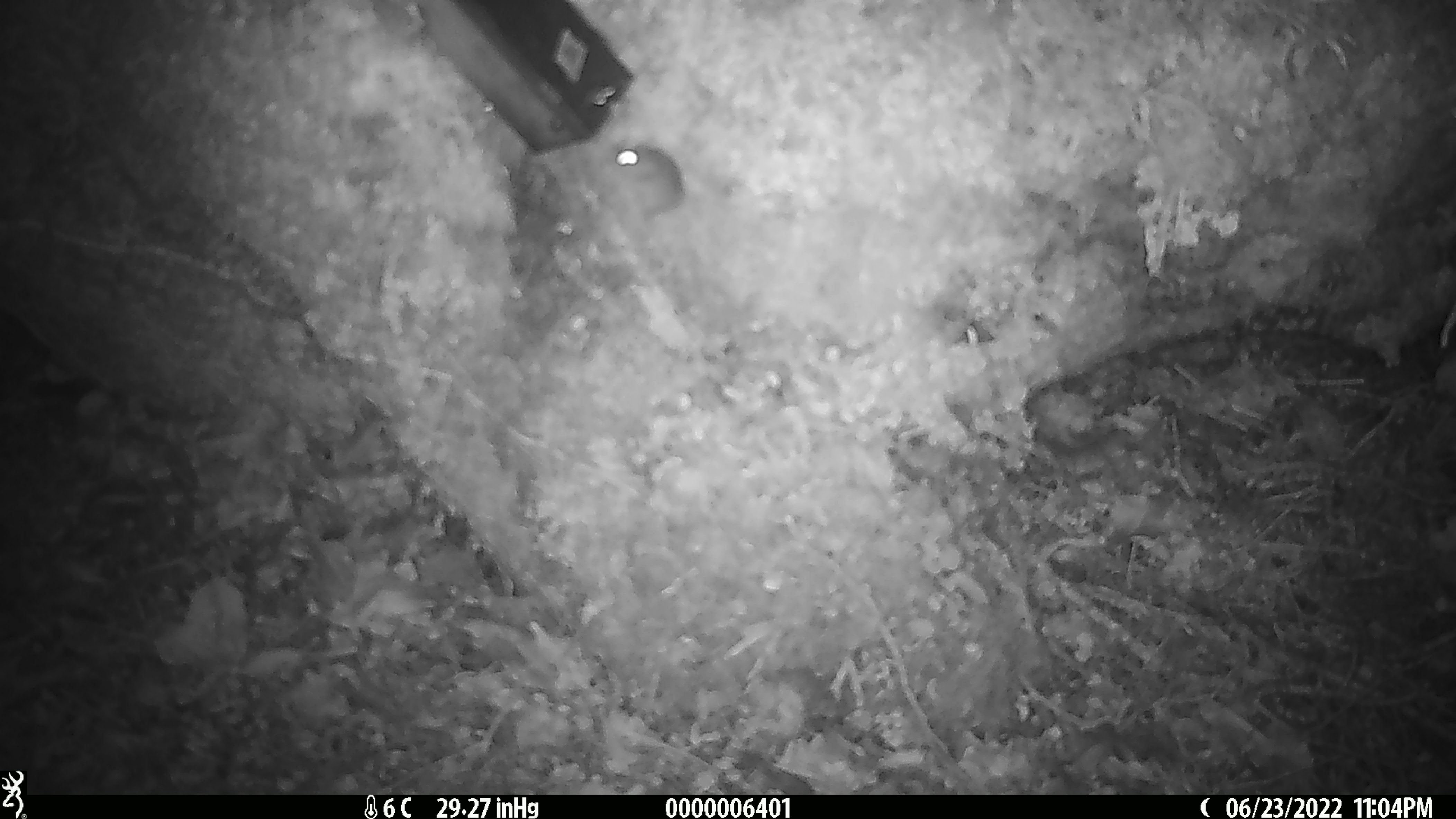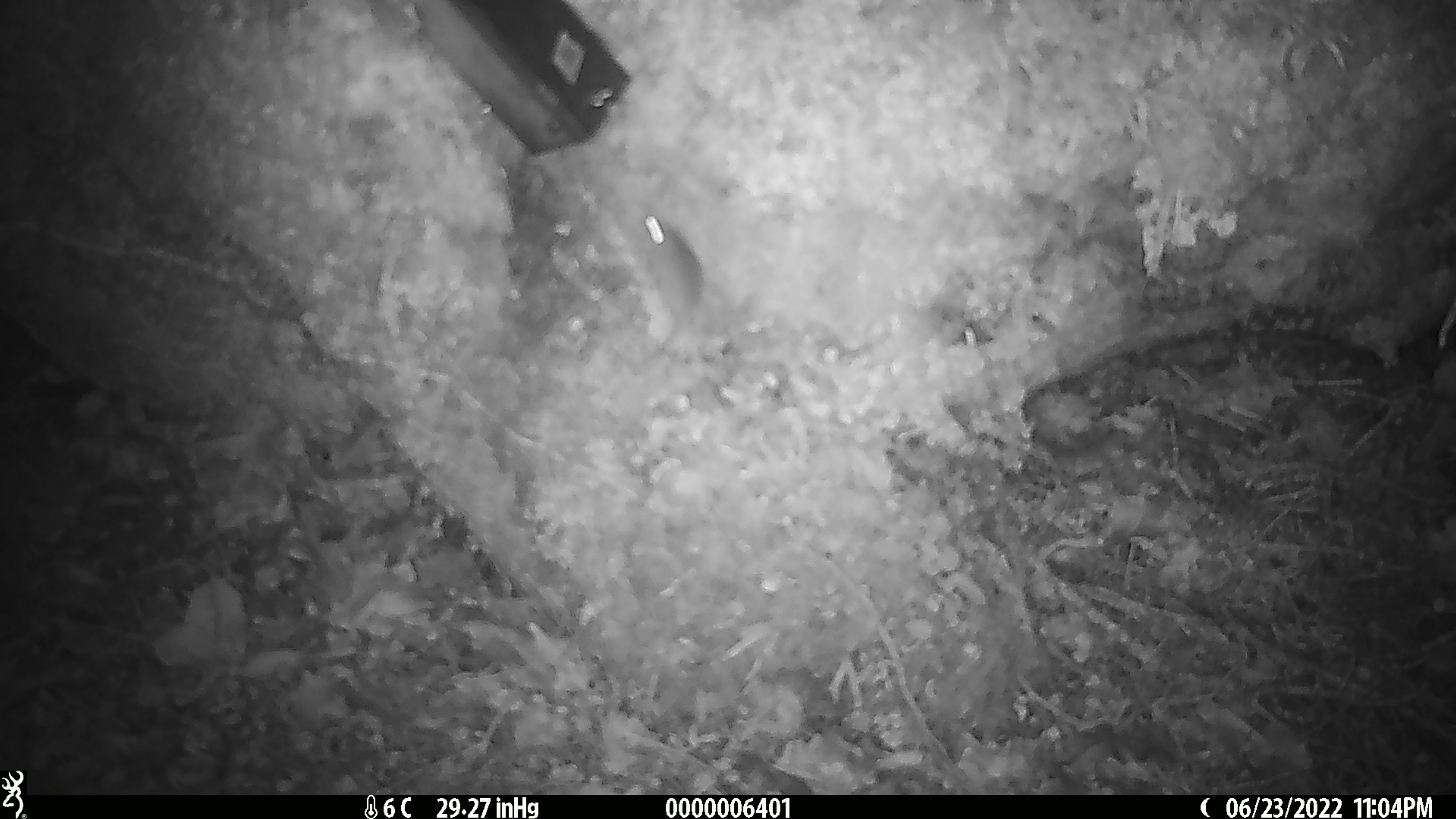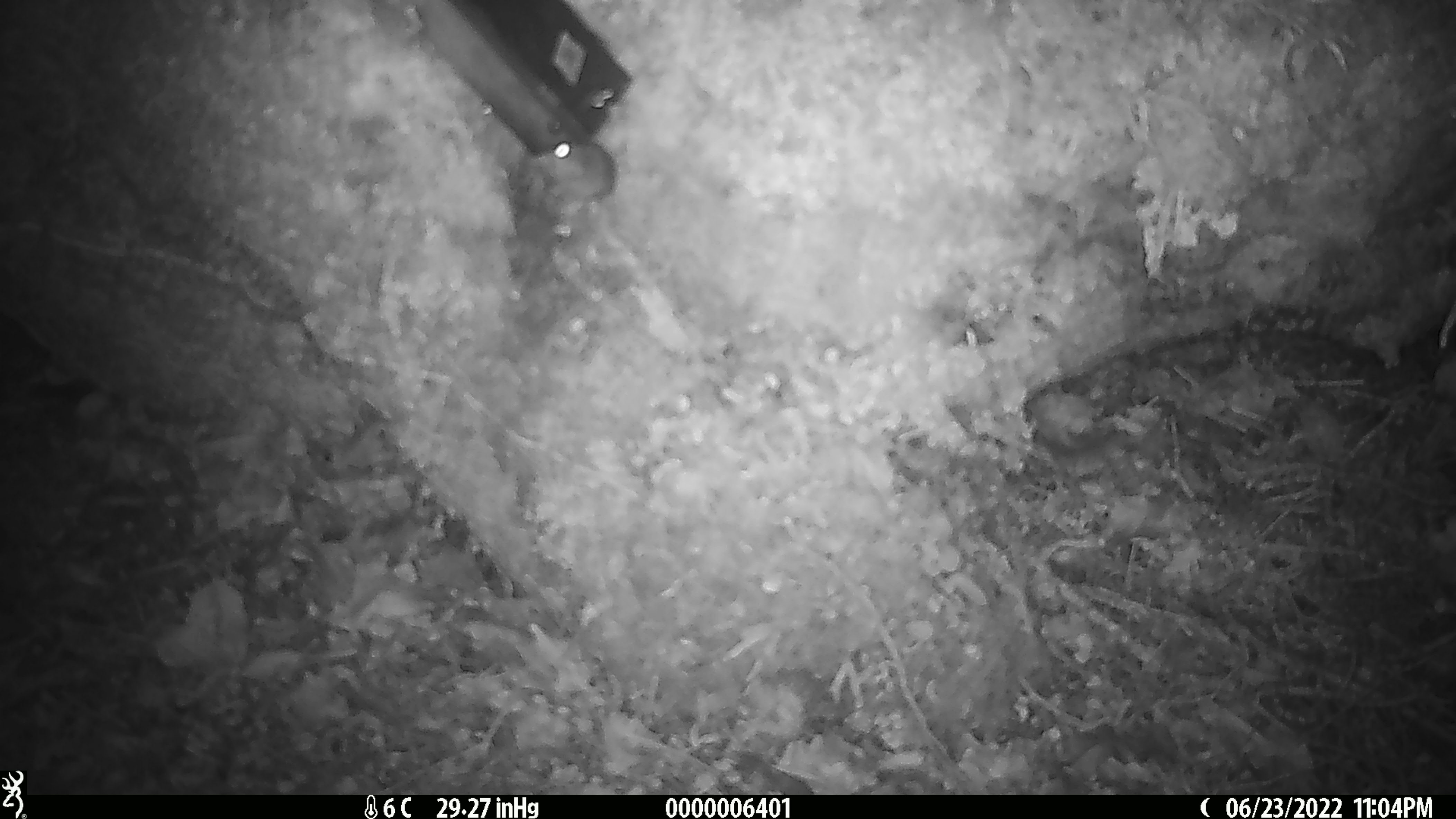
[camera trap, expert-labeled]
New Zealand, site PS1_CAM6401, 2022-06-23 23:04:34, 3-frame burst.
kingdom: Animalia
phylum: Chordata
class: Mammalia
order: Rodentia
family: Muridae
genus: Mus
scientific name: Mus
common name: mouse